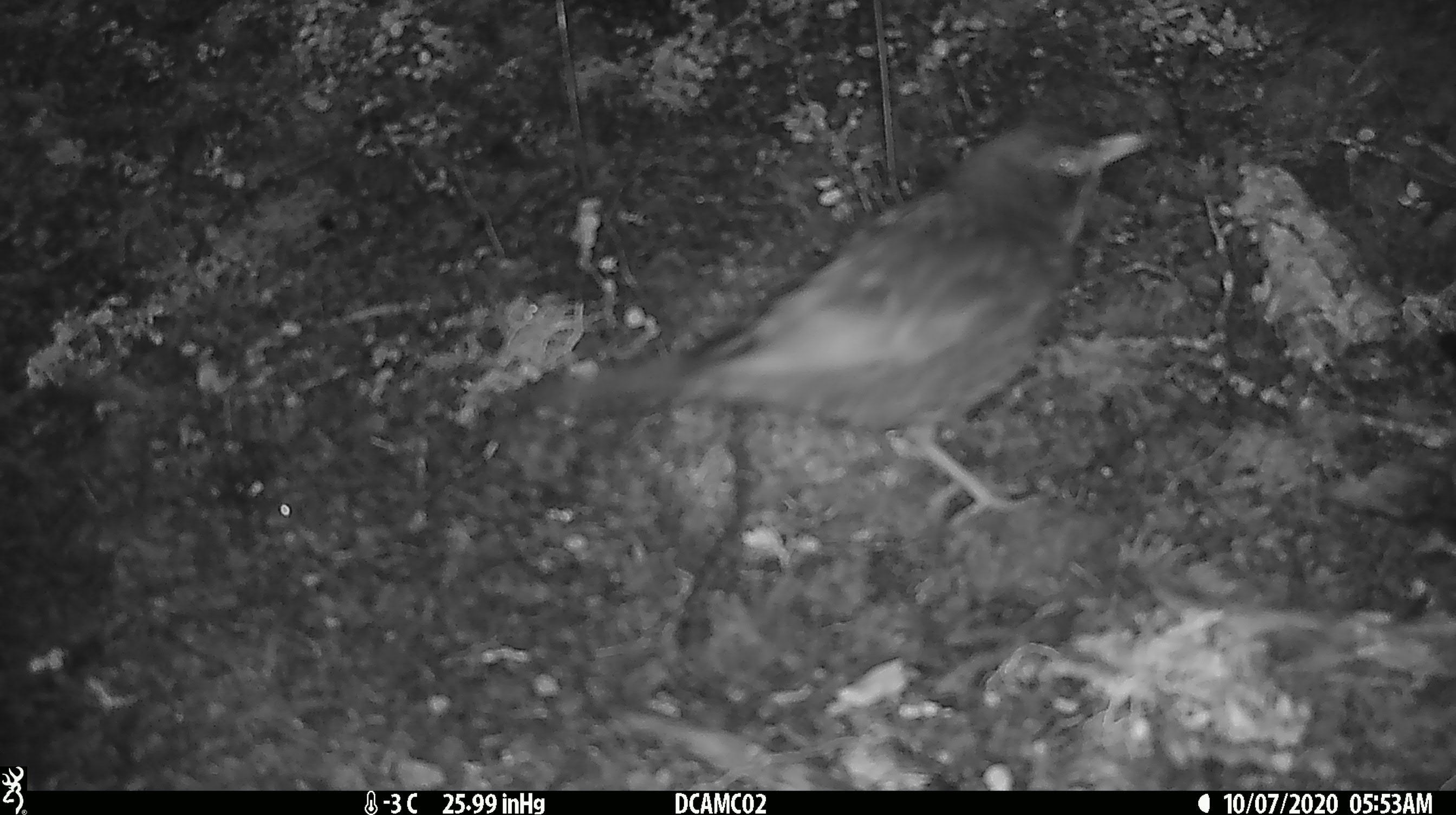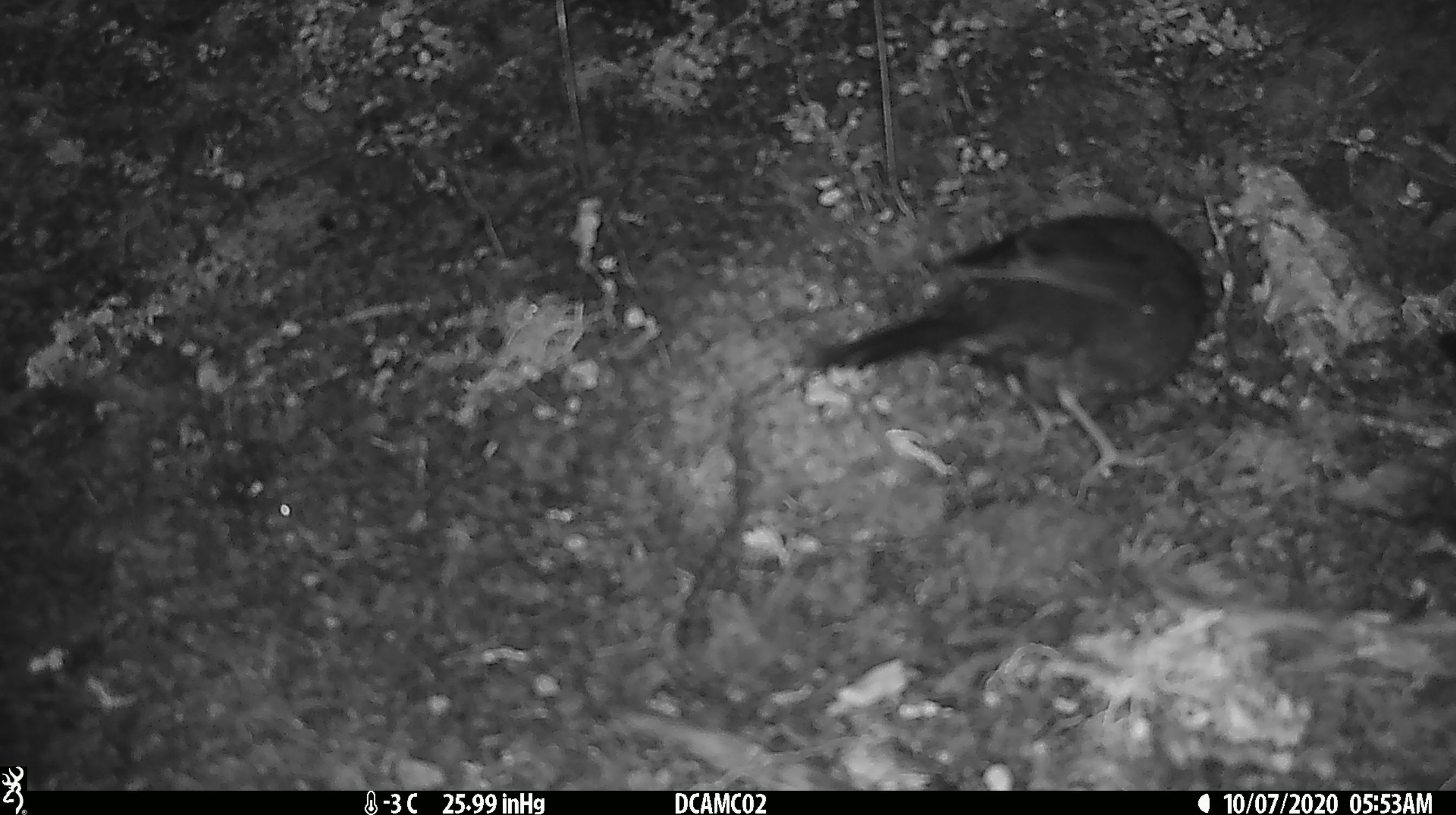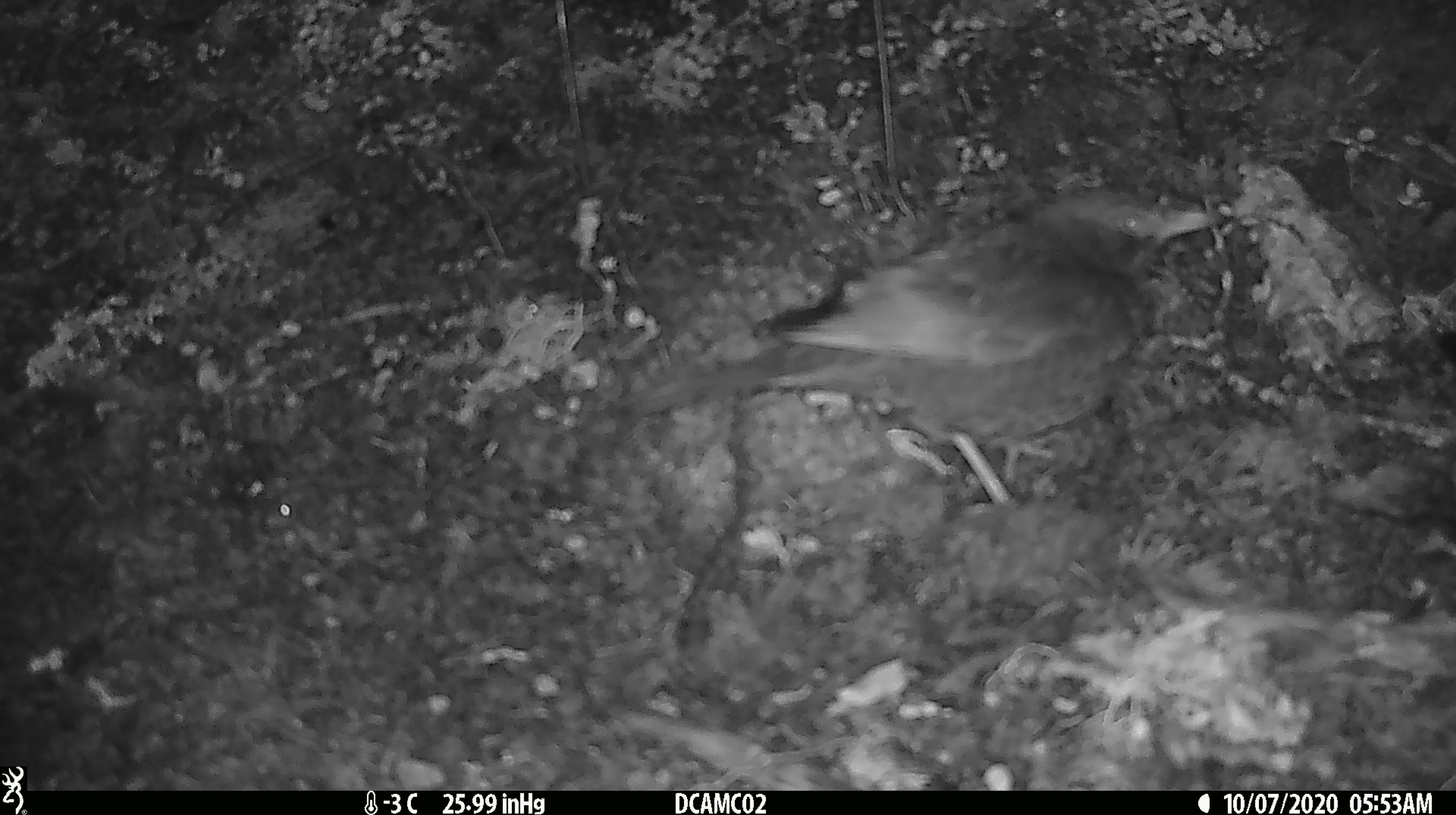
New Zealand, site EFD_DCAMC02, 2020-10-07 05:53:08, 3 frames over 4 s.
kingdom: Animalia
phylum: Chordata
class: Aves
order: Passeriformes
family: Turdidae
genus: Turdus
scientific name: Turdus merula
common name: eurasian blackbird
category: blackbird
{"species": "blackbird (eurasian blackbird) (Turdus merula)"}